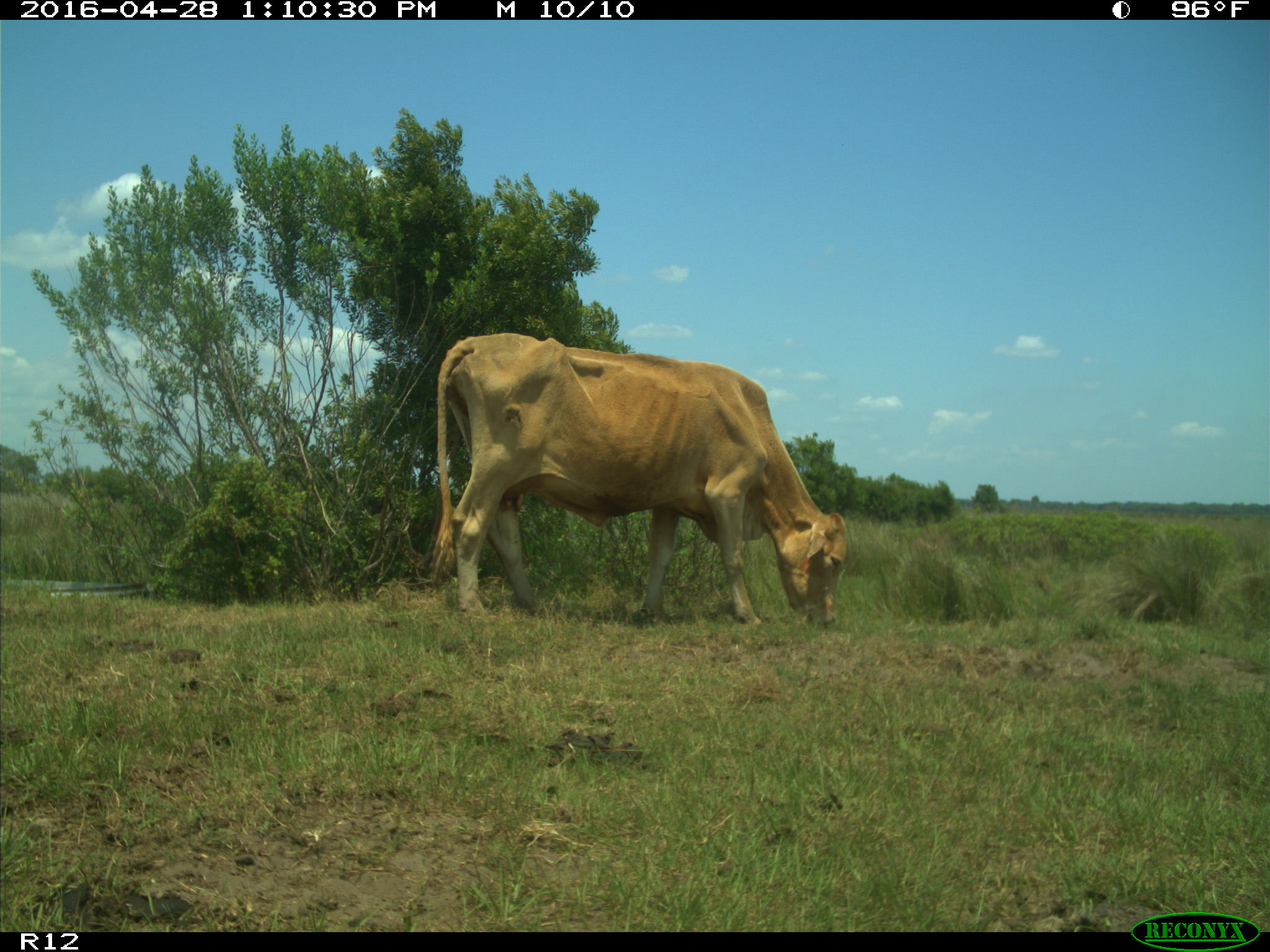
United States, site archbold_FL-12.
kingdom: Animalia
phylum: Chordata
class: Mammalia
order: Artiodactyla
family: Bovidae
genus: Bos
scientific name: Bos taurus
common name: domestic cow